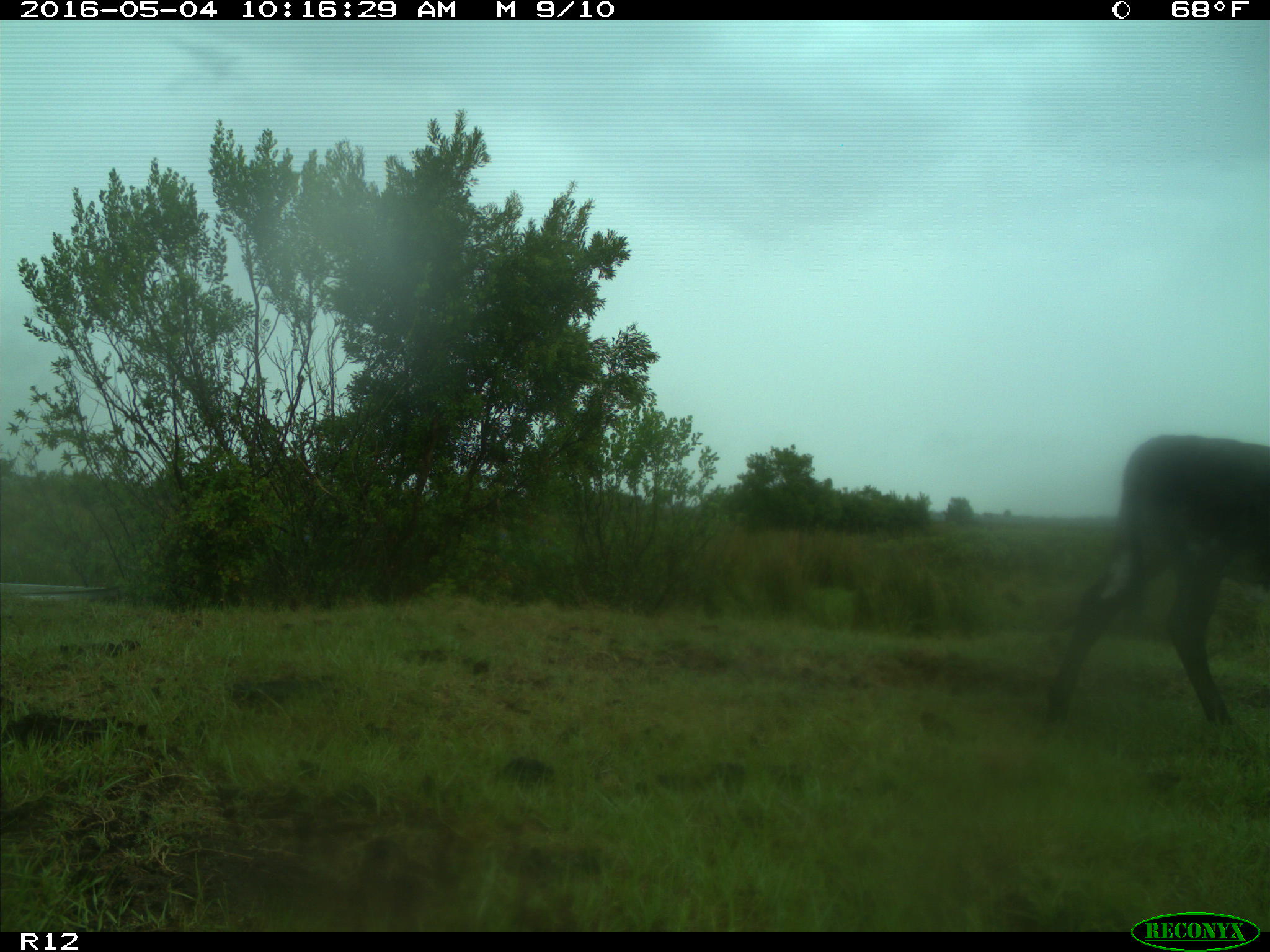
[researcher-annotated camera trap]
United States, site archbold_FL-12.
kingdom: Animalia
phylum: Chordata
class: Mammalia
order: Artiodactyla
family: Bovidae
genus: Bos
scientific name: Bos taurus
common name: domestic cow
Bos taurus (domestic cow).